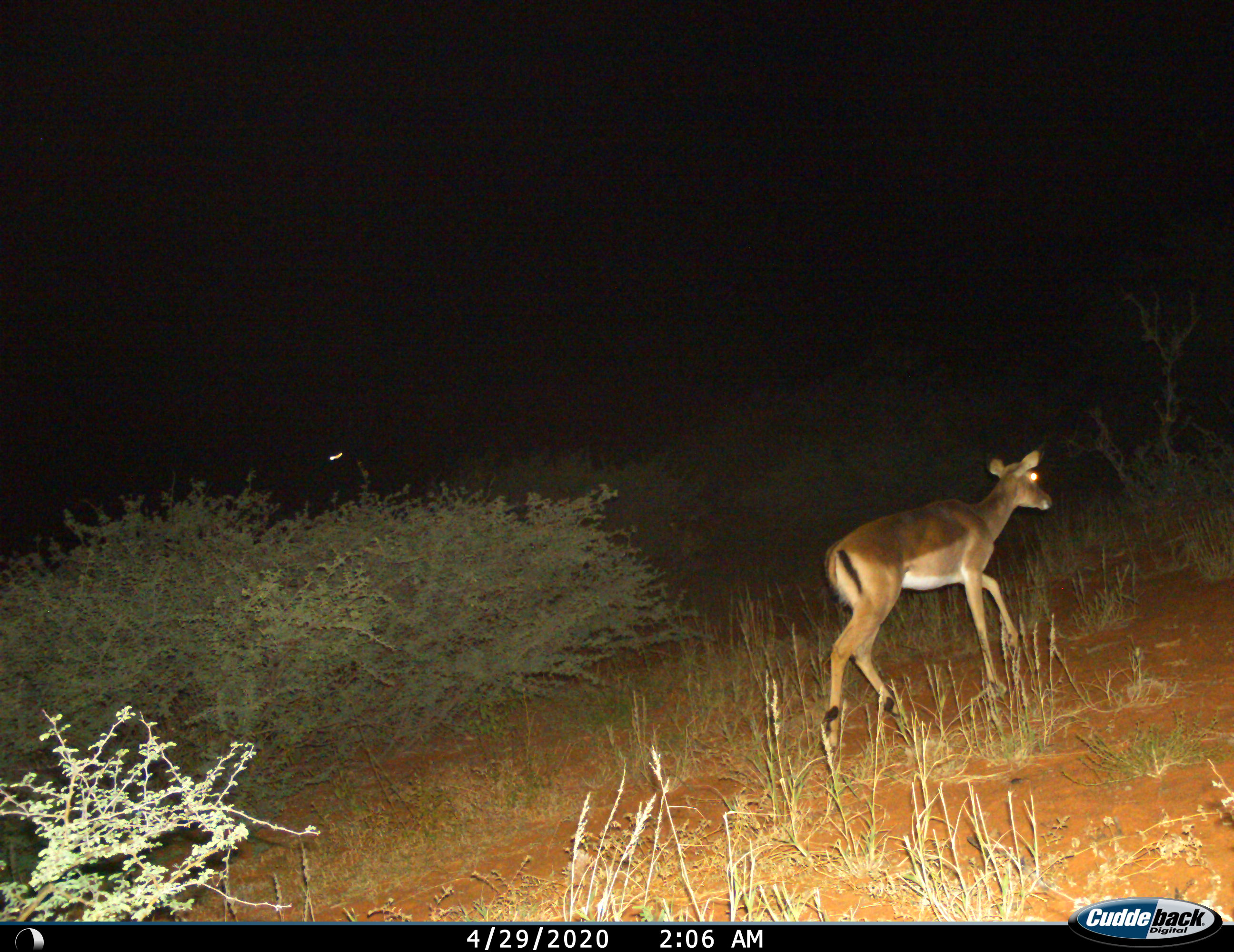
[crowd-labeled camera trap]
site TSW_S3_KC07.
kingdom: Animalia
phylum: Chordata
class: Mammalia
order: Artiodactyla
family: Bovidae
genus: Aepyceros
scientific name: Aepyceros melampus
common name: impala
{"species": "impala (Aepyceros melampus)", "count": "1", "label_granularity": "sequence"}